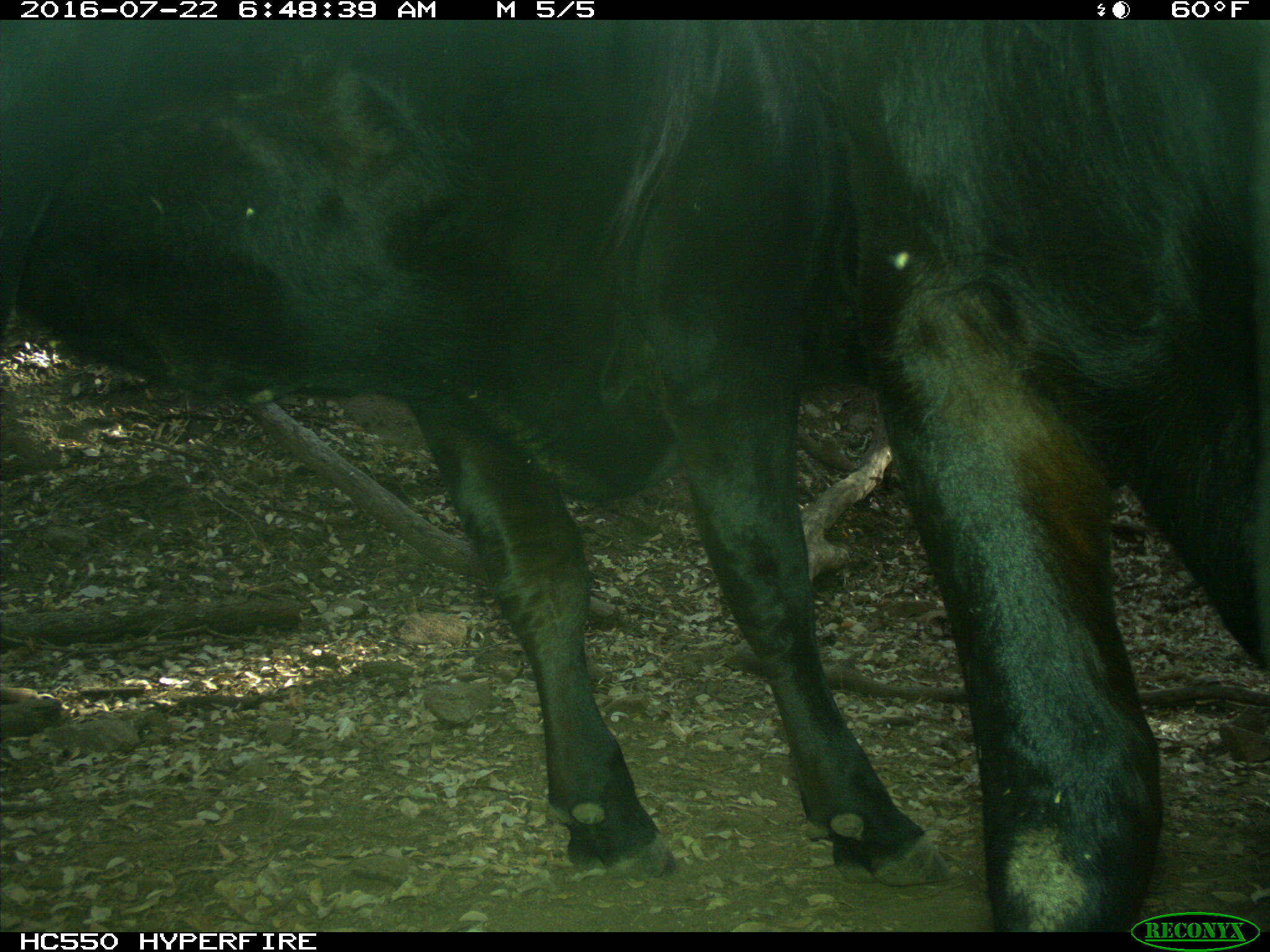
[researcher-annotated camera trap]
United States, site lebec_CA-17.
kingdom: Animalia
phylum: Chordata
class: Mammalia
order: Artiodactyla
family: Bovidae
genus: Bos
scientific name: Bos taurus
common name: domestic cow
Bos taurus (domestic cow).